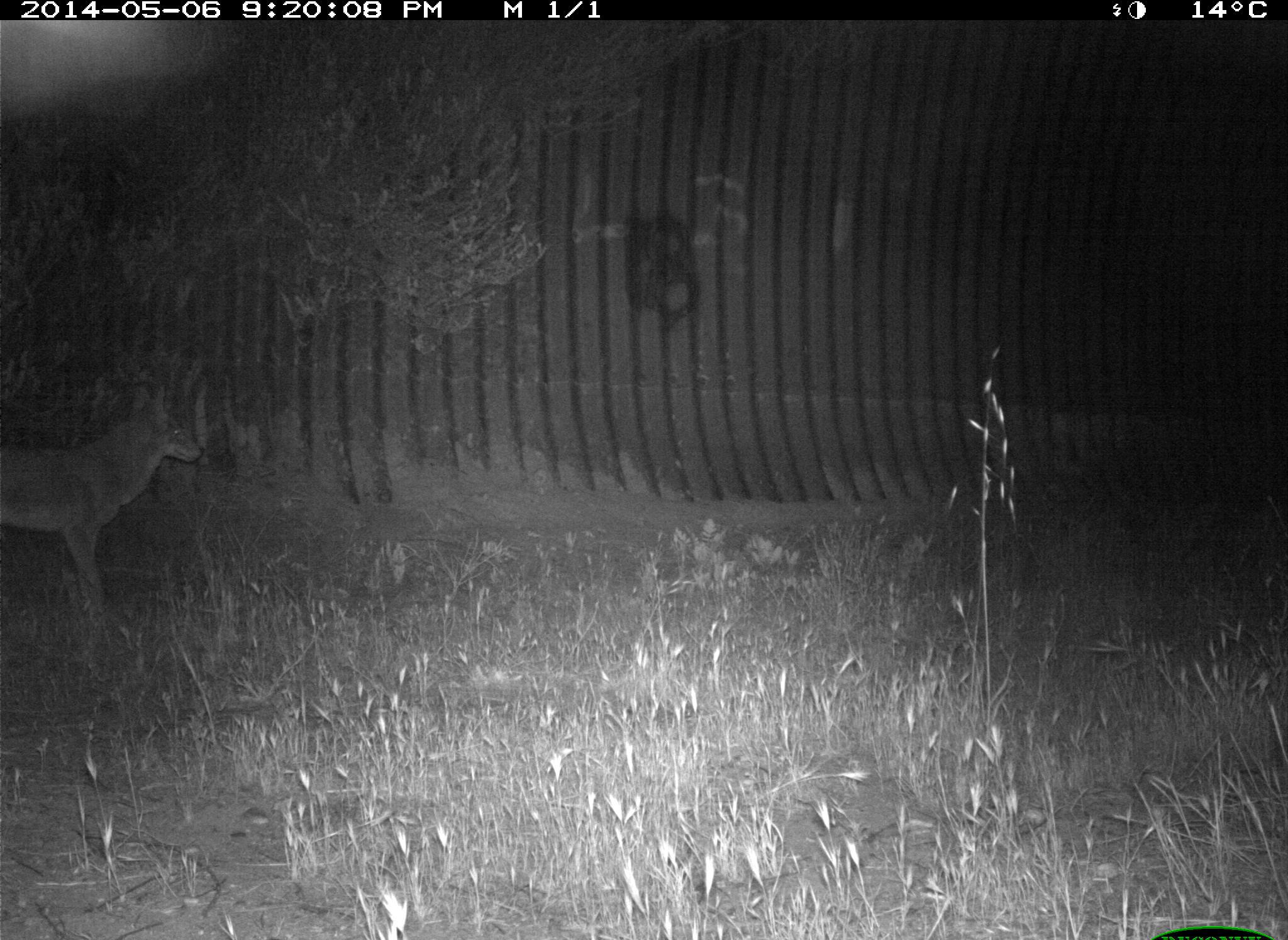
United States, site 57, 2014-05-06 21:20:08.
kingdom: Animalia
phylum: Chordata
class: Mammalia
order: Carnivora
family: Canidae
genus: Canis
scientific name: Canis latrans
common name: coyote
Coyote (Canis latrans).